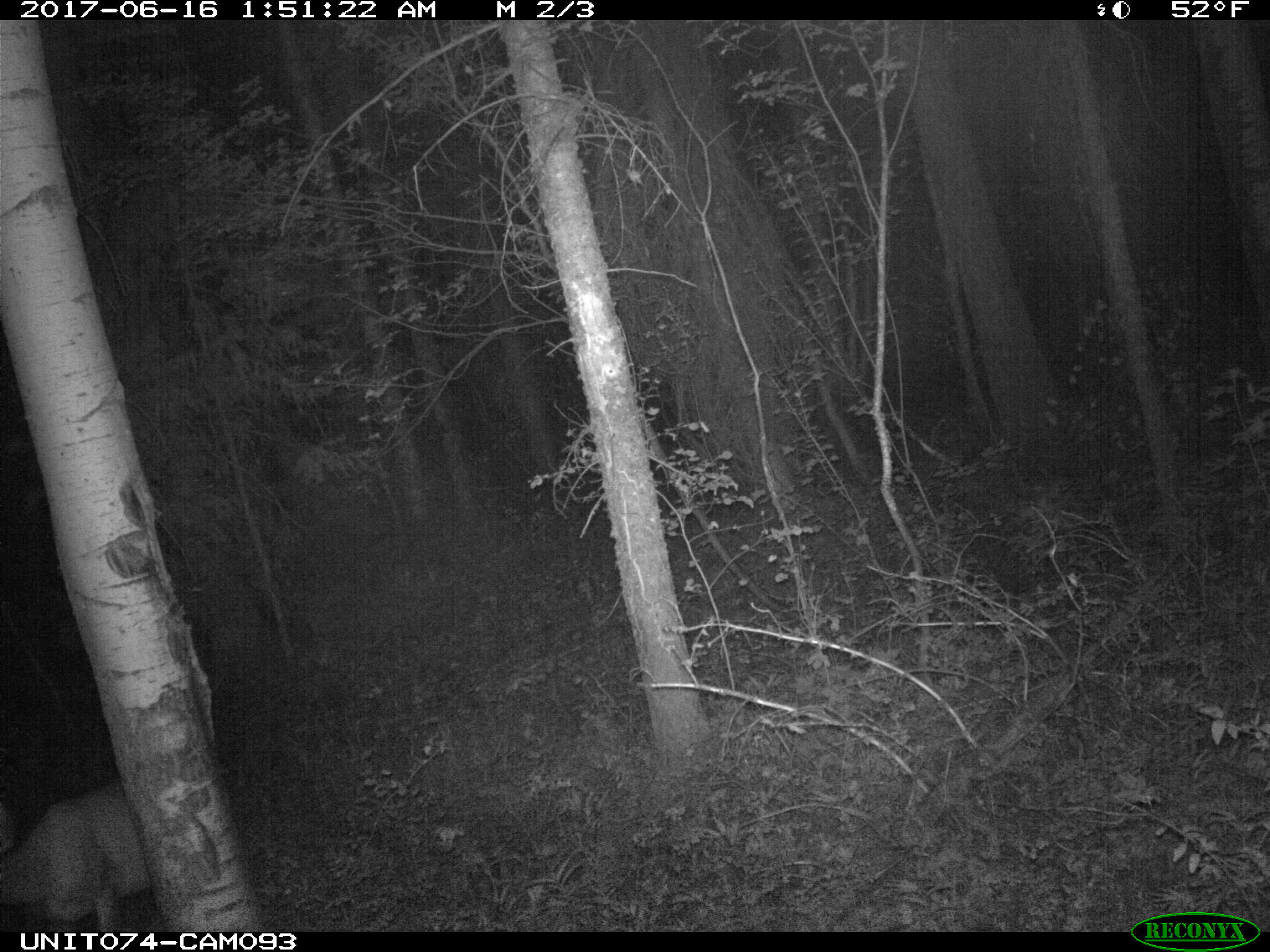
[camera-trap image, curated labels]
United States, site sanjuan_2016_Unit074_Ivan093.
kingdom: Animalia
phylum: Chordata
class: Mammalia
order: Artiodactyla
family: Cervidae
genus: Odocoileus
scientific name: Odocoileus hemionus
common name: mule deer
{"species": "Odocoileus hemionus (mule deer)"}